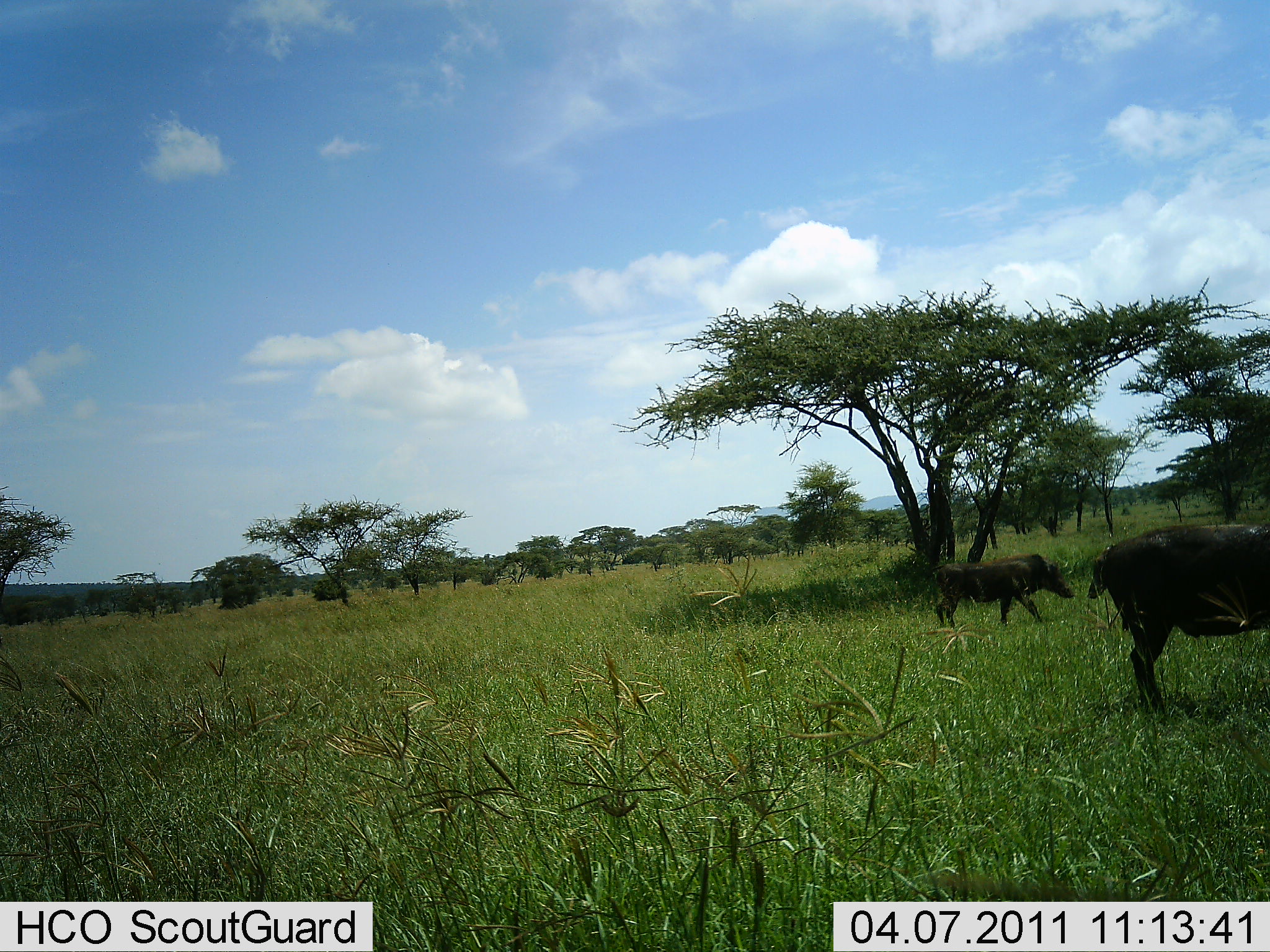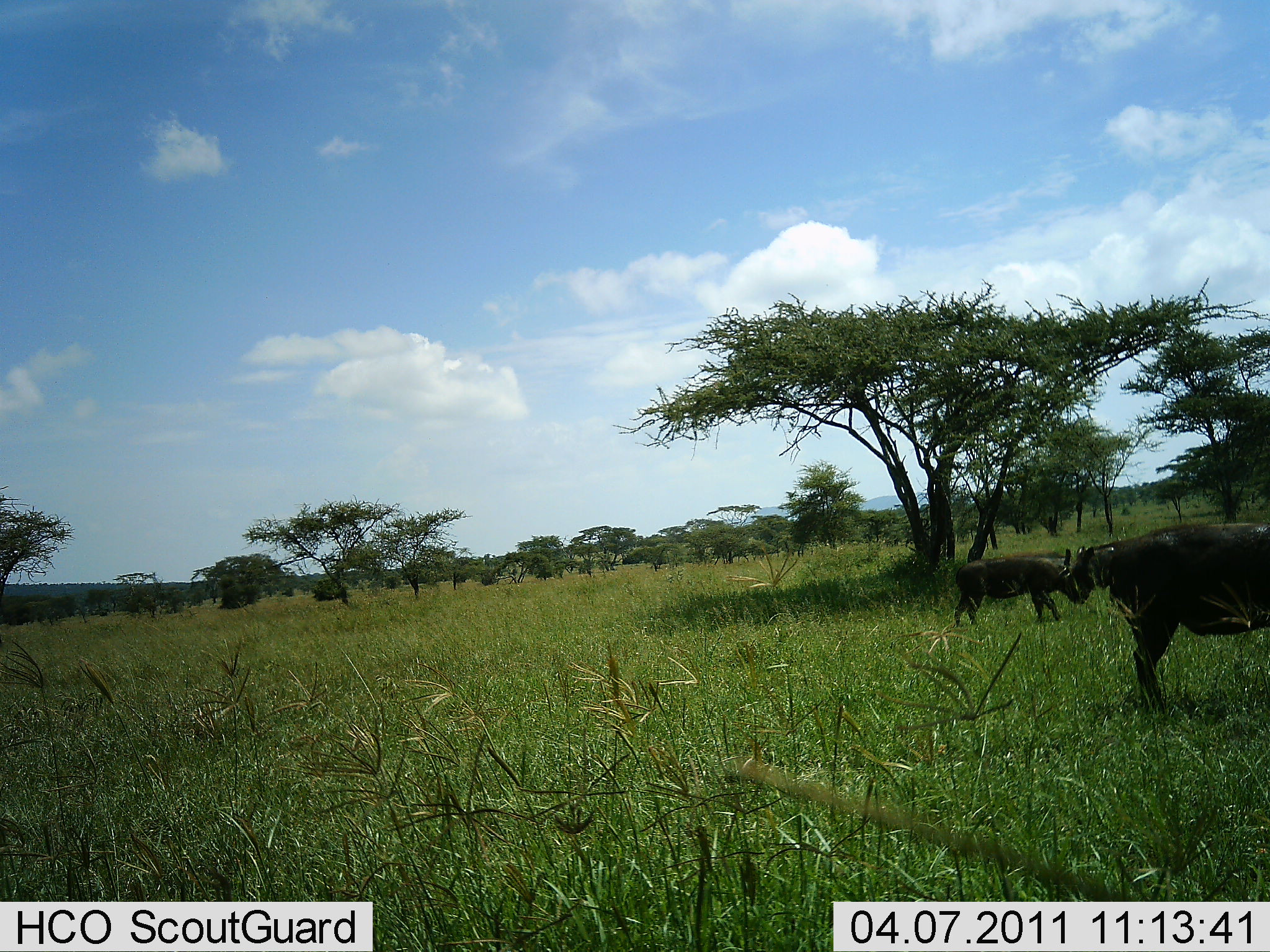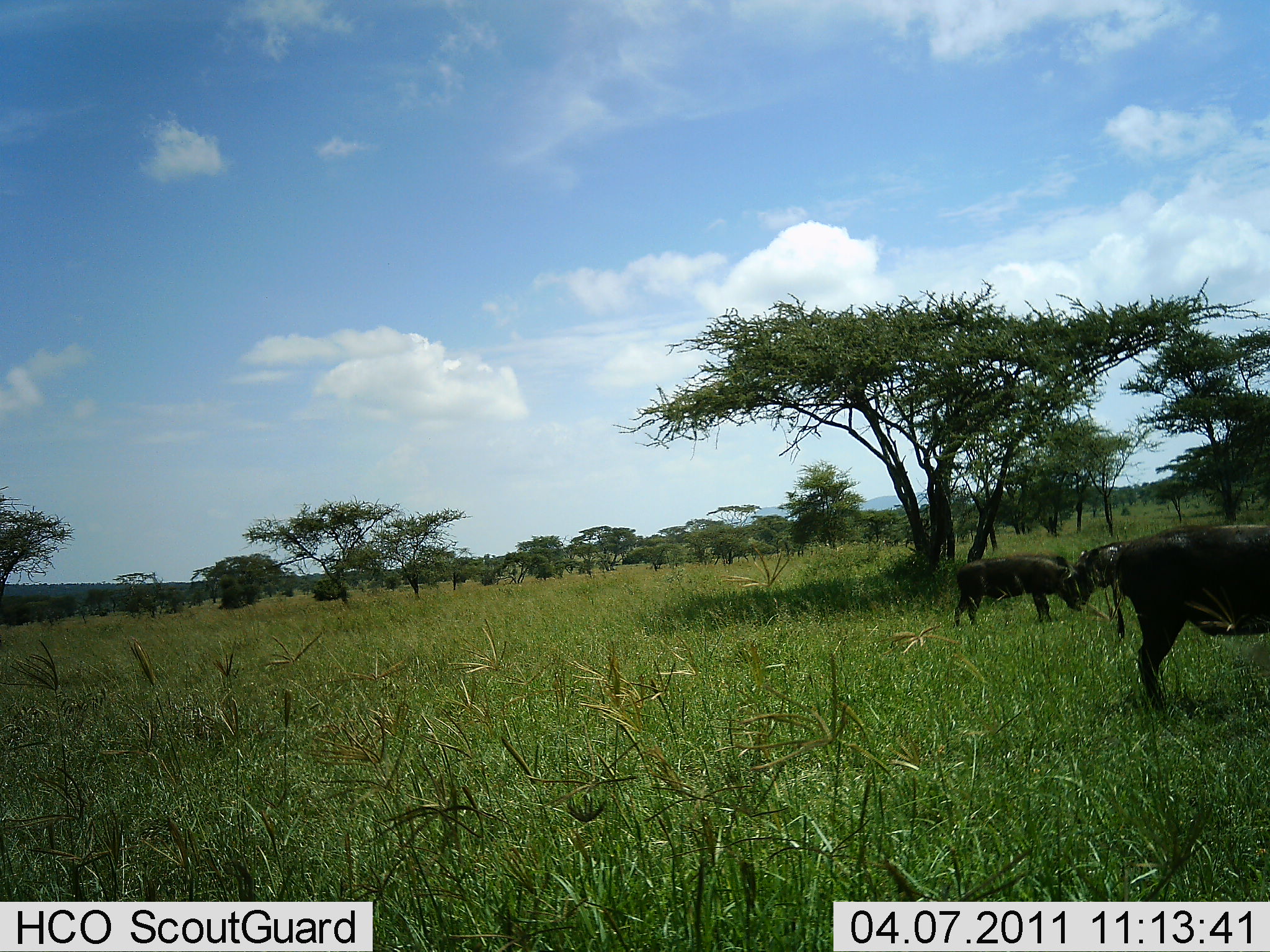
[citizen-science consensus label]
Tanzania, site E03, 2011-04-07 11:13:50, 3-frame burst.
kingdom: Animalia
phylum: Chordata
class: Mammalia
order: Artiodactyla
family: Suidae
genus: Phacochoerus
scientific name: Phacochoerus africanus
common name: warthog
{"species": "warthog (Phacochoerus africanus)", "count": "3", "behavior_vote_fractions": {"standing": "60%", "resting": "0%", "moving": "50%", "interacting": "10%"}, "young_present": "10%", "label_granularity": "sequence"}